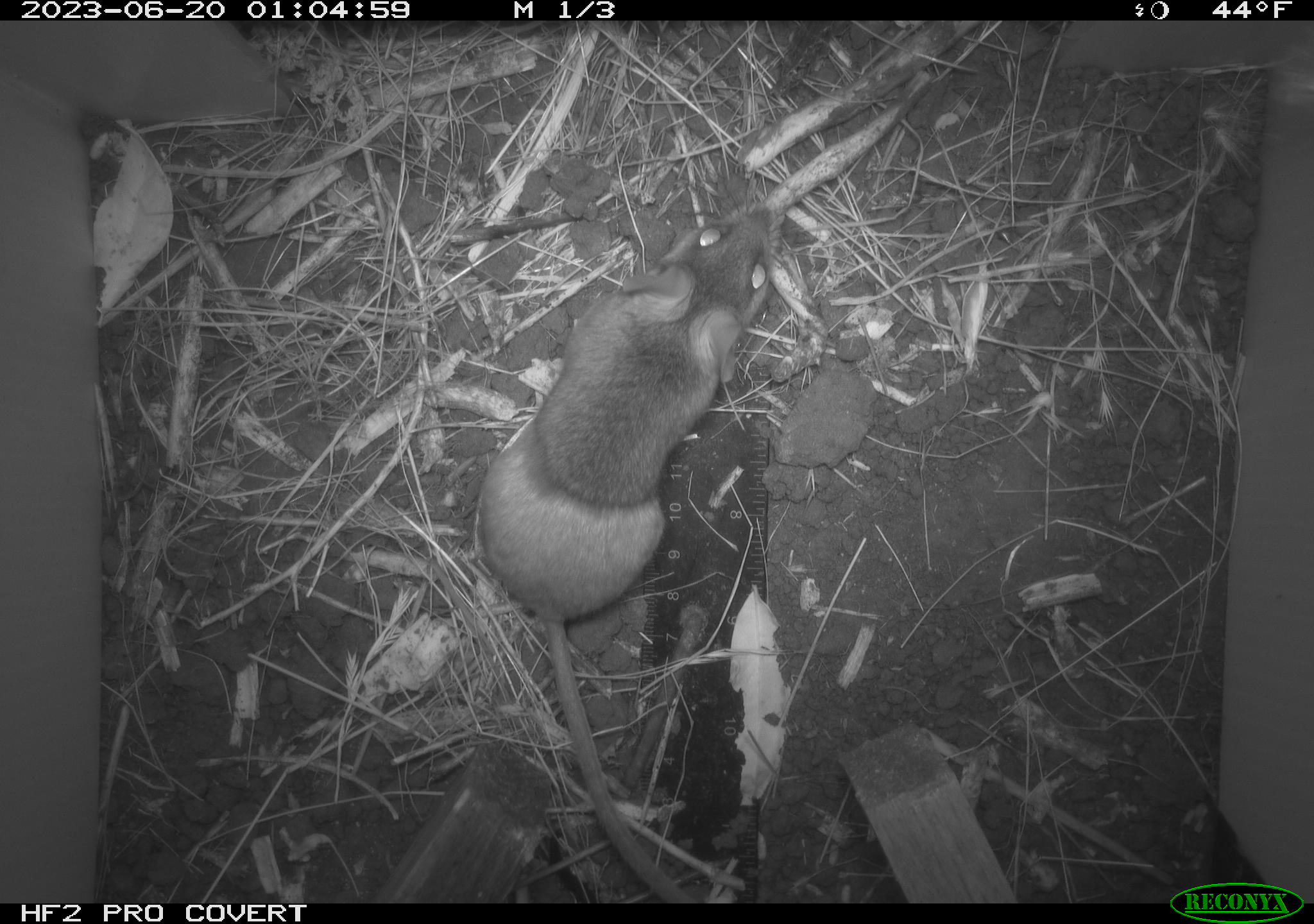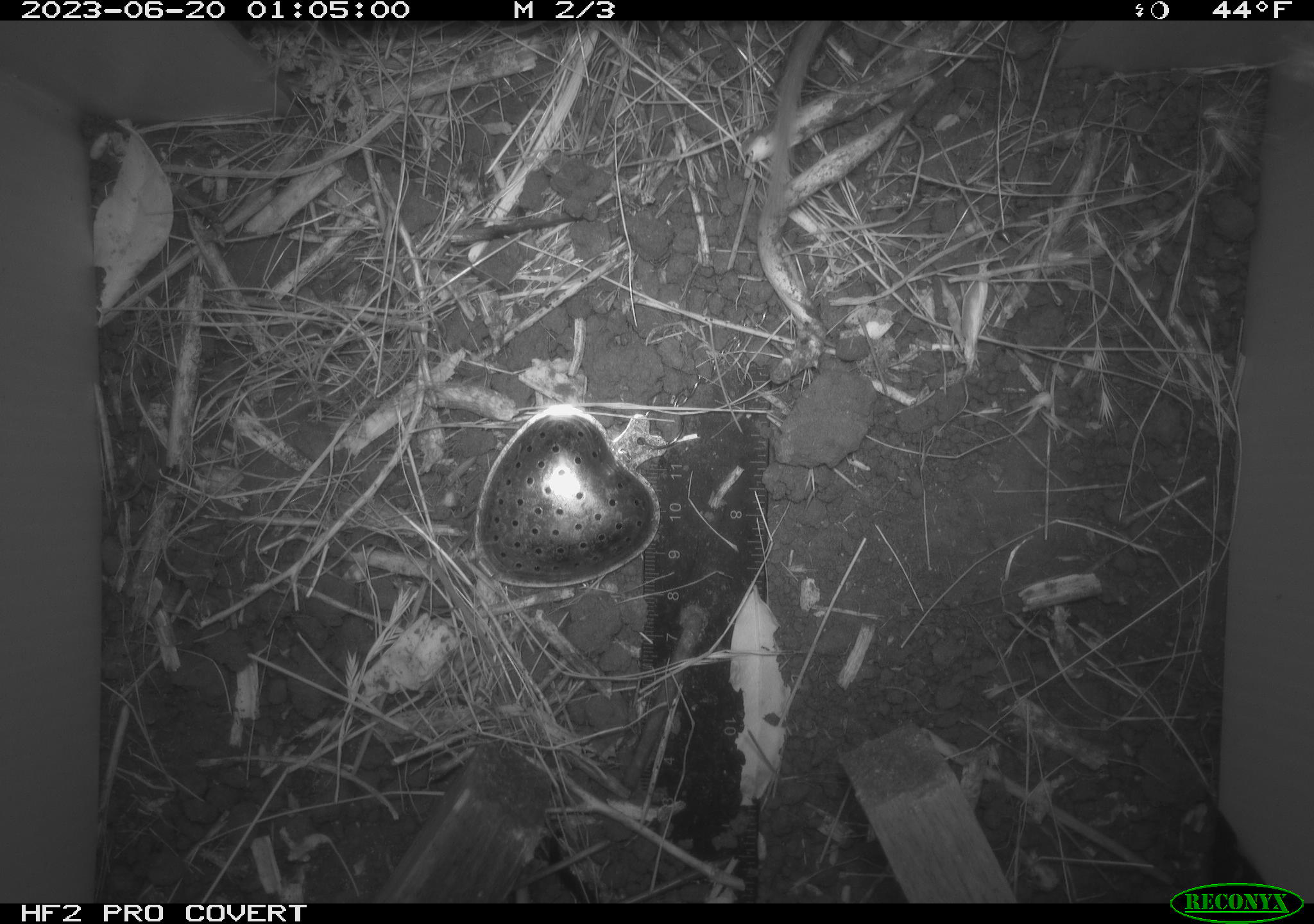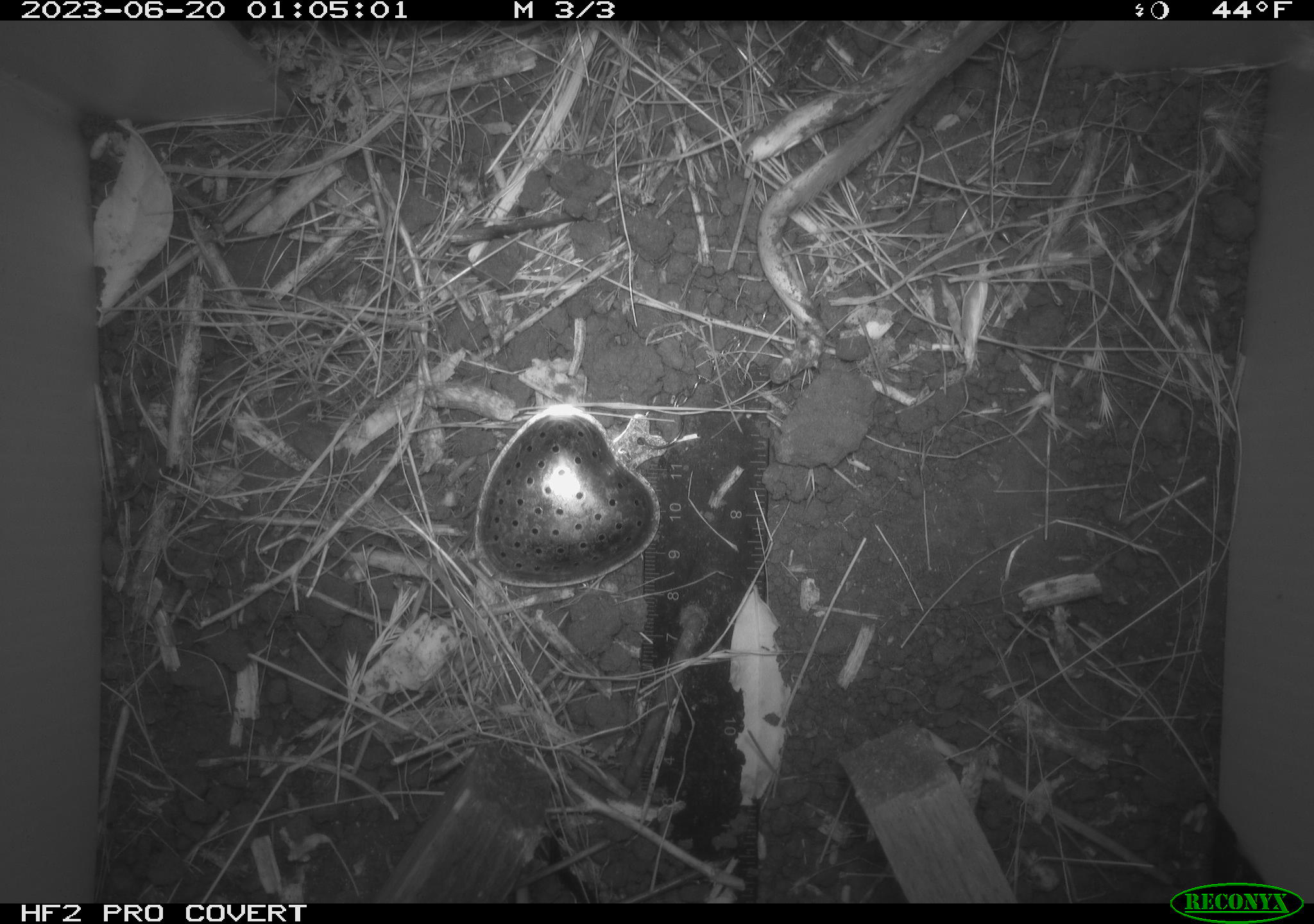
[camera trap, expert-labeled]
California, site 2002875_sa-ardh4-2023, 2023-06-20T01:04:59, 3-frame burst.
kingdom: Animalia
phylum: Chordata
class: Mammalia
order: Rodentia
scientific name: Rodentia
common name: mouse species